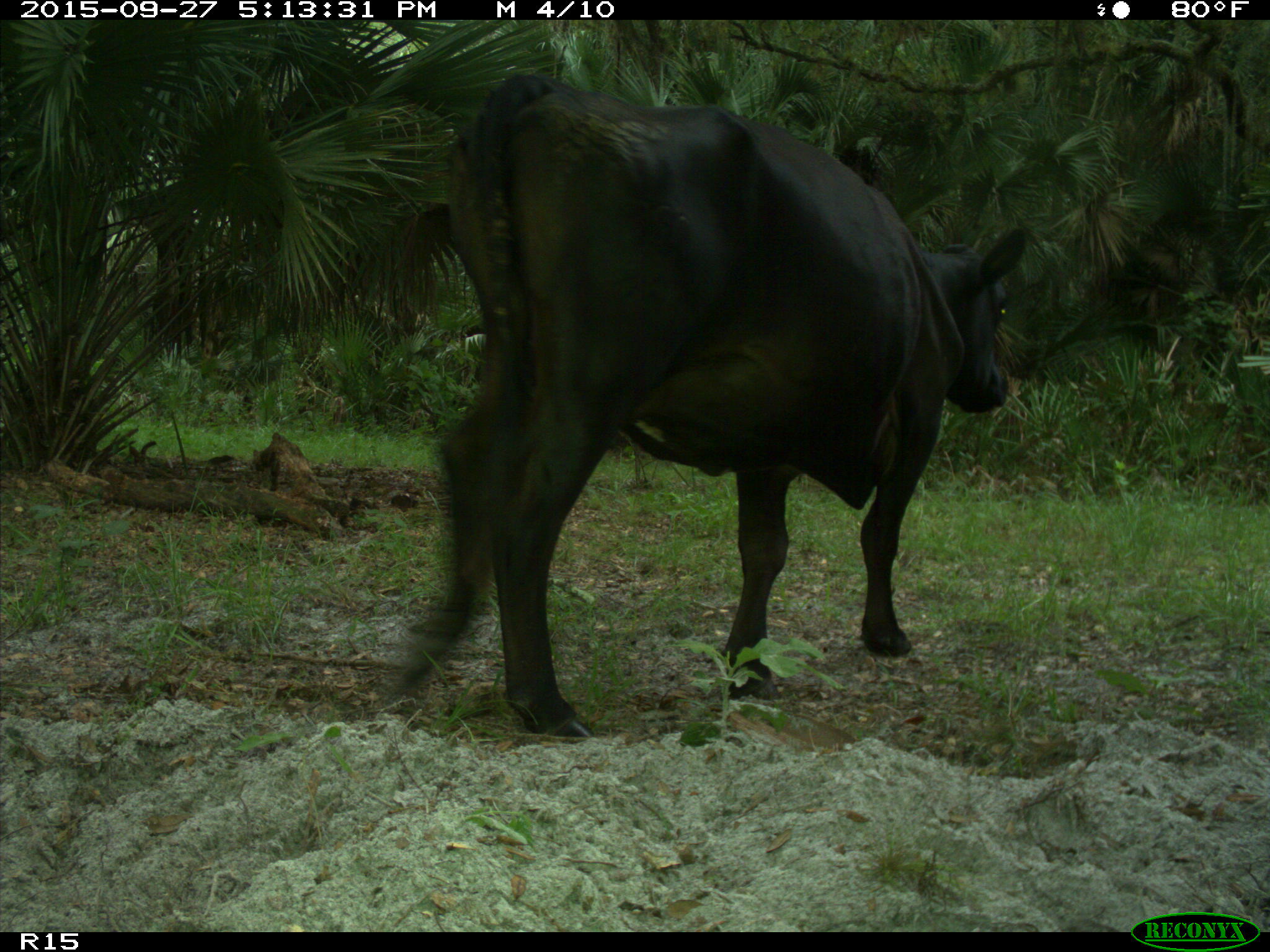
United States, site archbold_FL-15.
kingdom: Animalia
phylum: Chordata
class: Mammalia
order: Artiodactyla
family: Bovidae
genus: Bos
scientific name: Bos taurus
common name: domestic cow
Bos taurus (domestic cow).